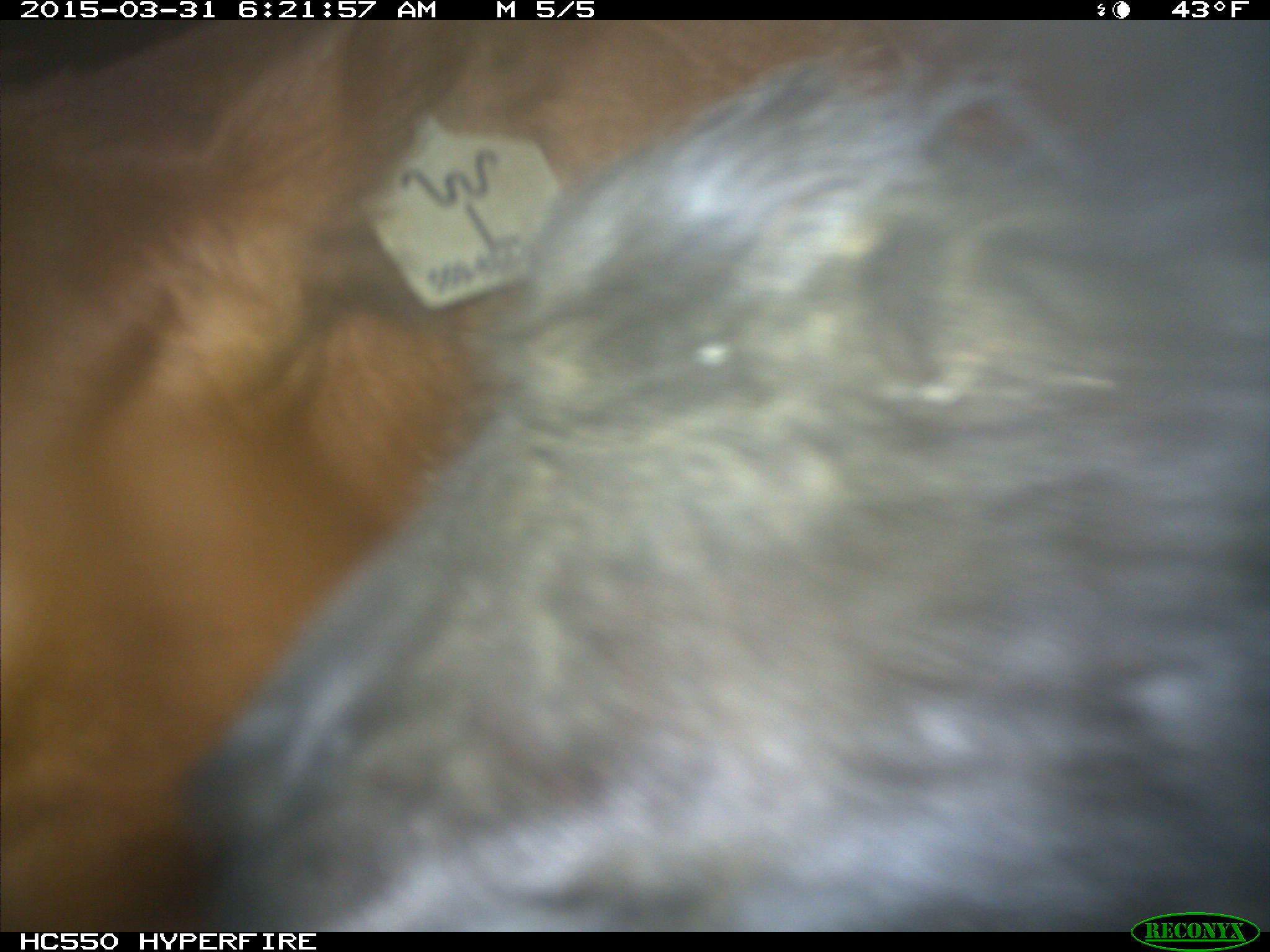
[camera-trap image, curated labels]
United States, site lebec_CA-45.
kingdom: Animalia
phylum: Chordata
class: Mammalia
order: Artiodactyla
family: Bovidae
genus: Bos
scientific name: Bos taurus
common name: domestic cow